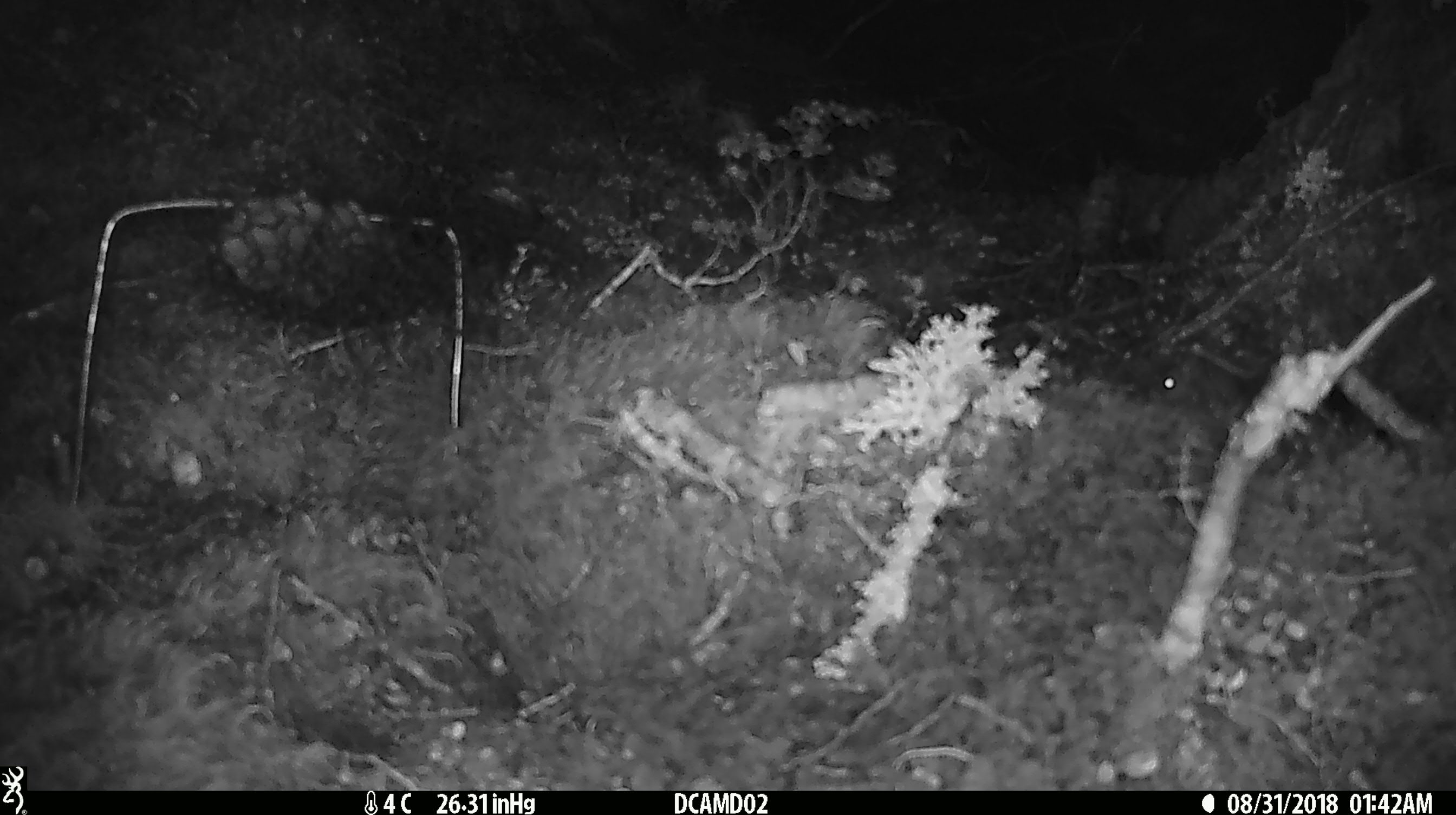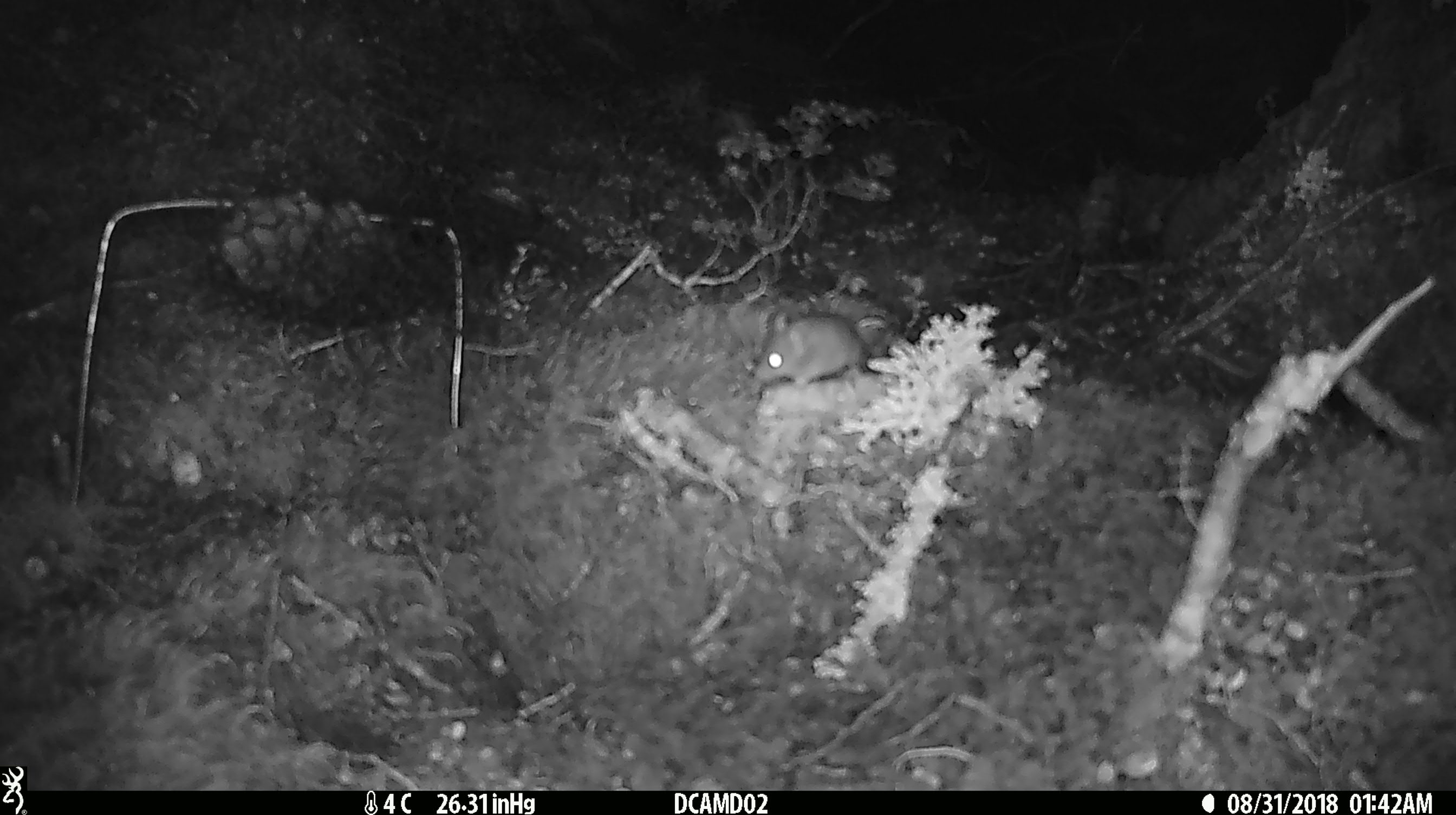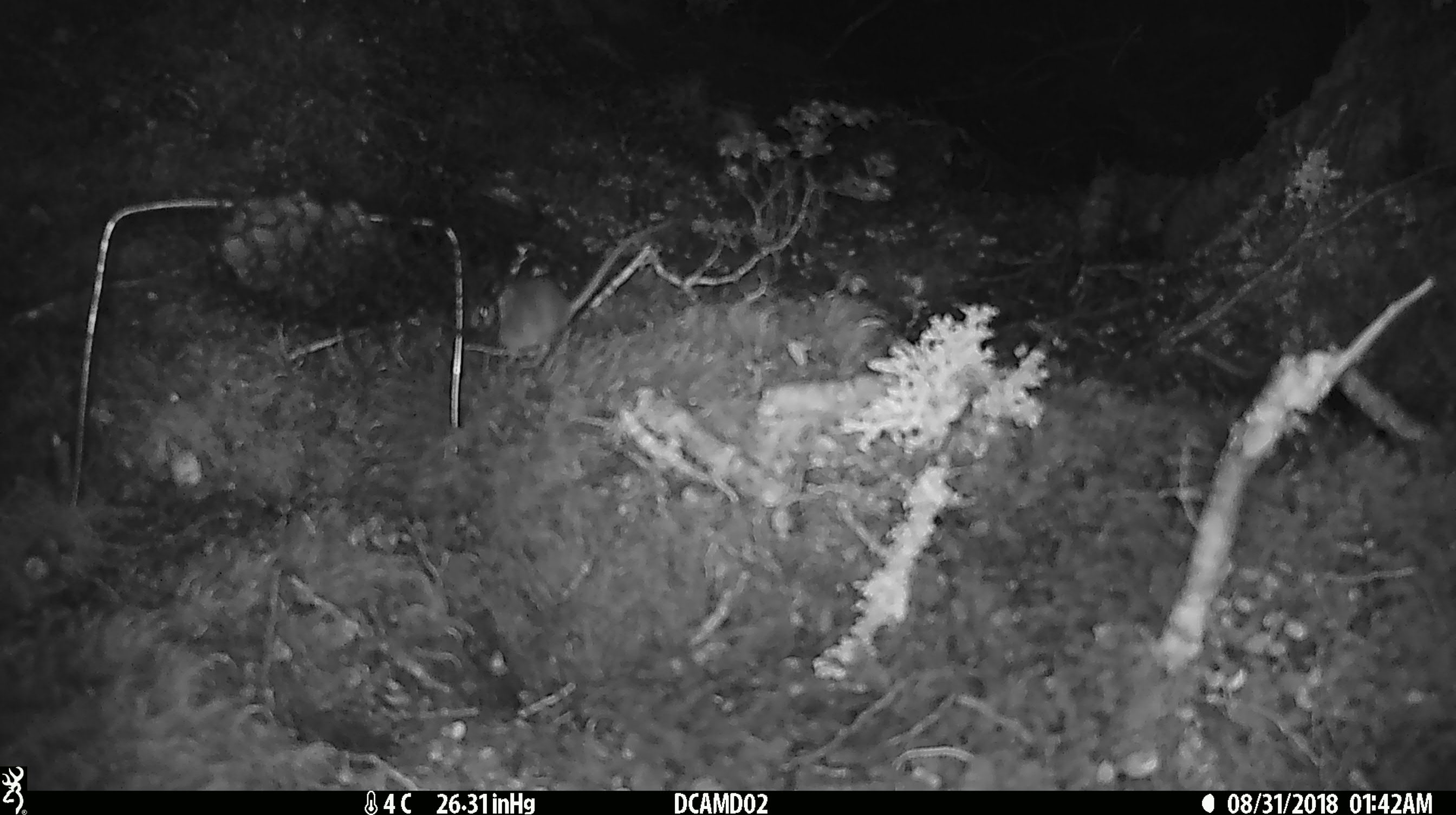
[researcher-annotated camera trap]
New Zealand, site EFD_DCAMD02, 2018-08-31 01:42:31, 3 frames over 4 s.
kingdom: Animalia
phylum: Chordata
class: Mammalia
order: Rodentia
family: Muridae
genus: Mus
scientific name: Mus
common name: mouse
Mouse (Mus).